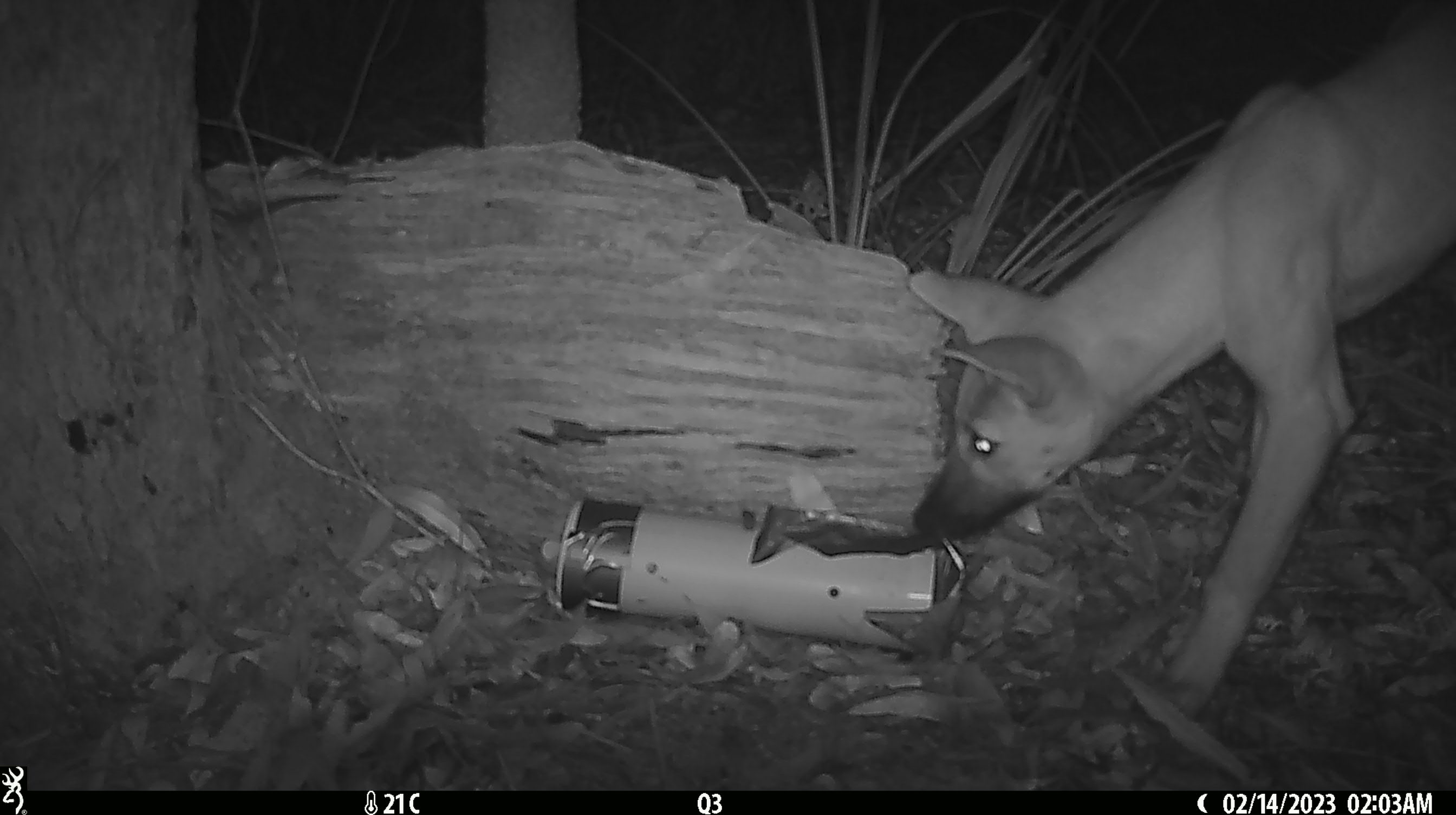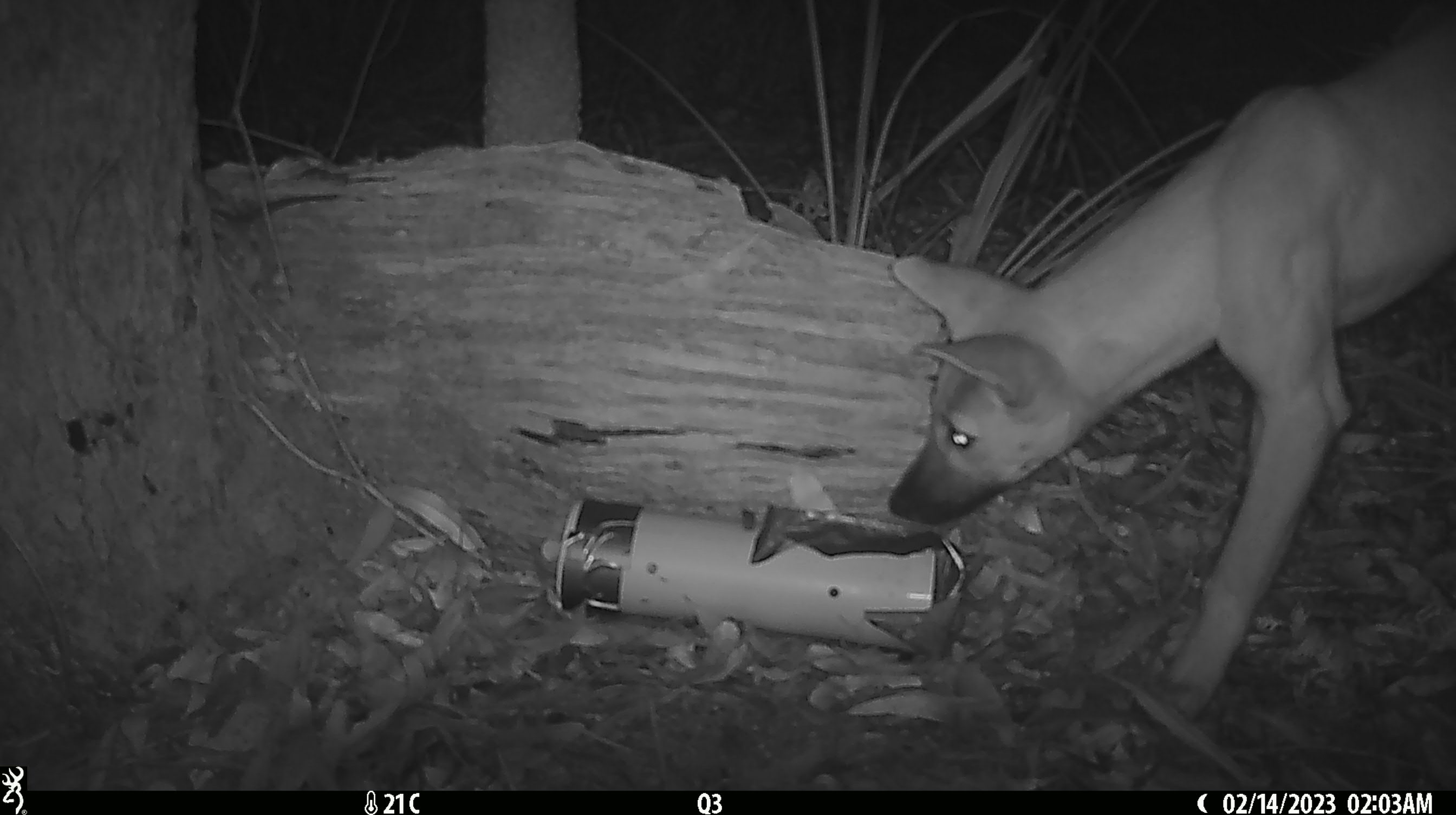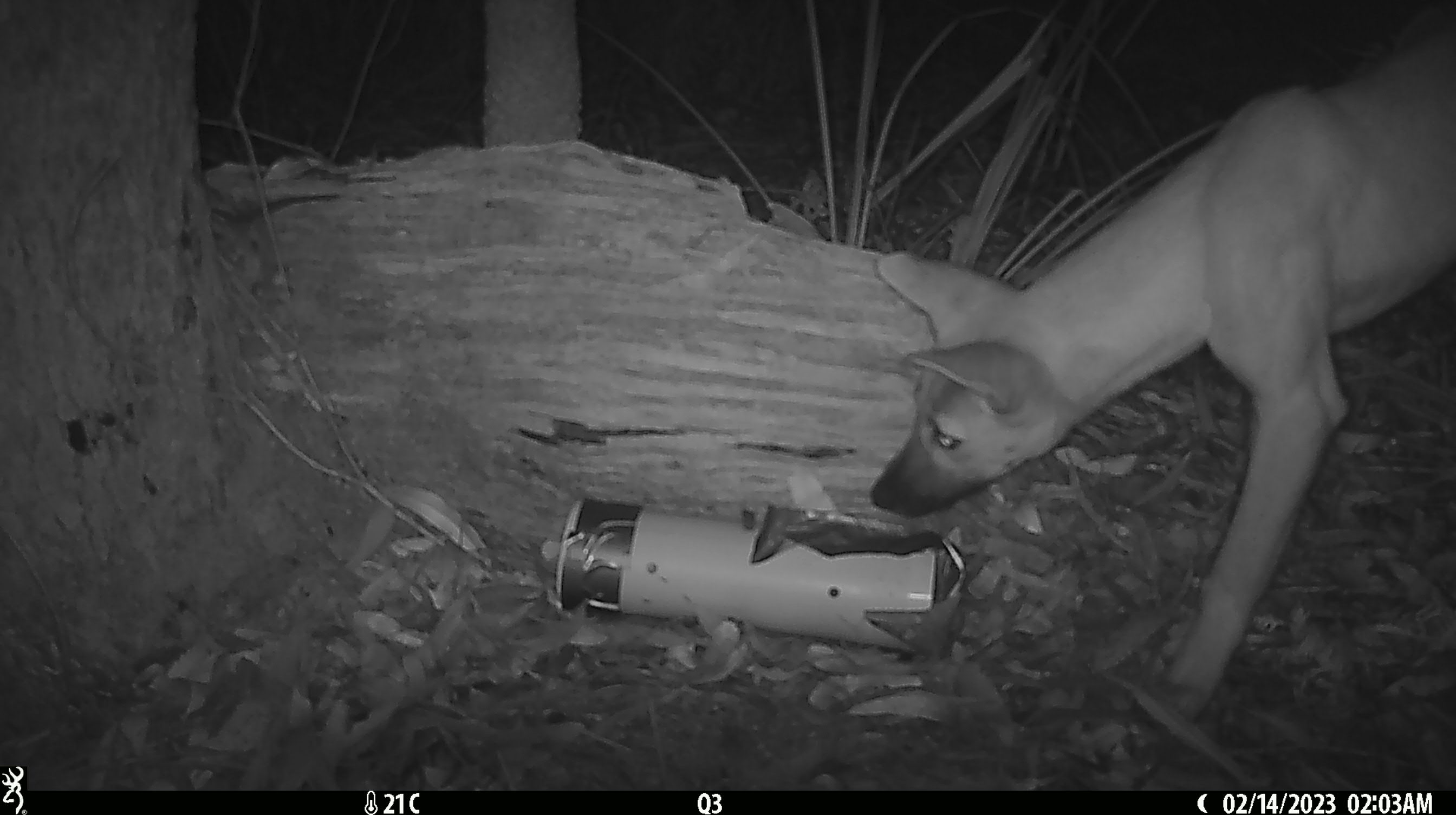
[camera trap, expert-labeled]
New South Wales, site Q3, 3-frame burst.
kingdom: Animalia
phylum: Chordata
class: Mammalia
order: Carnivora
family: Canidae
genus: Canis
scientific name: Canis familiaris dingo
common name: dingo